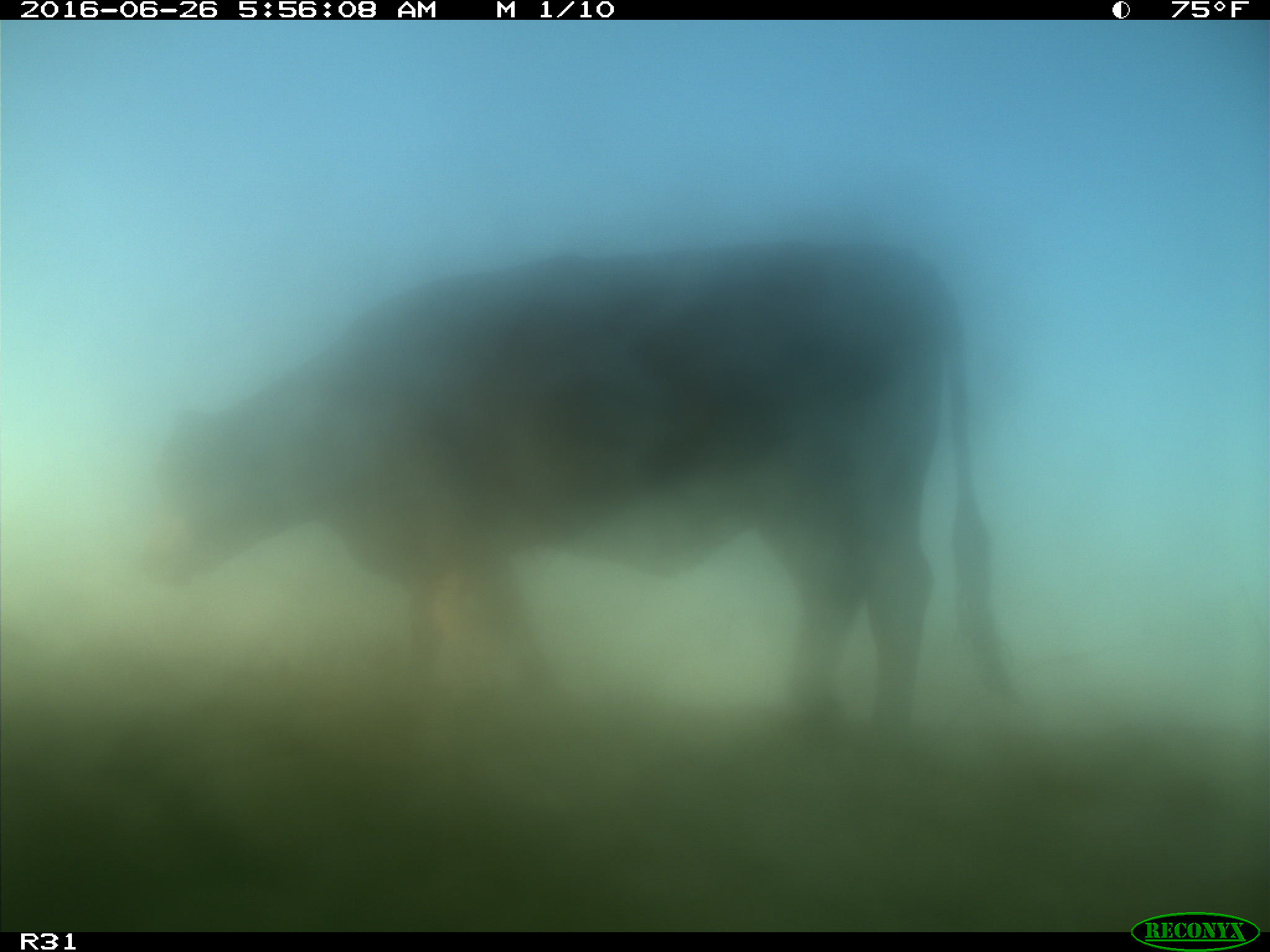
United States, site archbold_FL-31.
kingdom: Animalia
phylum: Chordata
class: Mammalia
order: Artiodactyla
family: Bovidae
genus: Bos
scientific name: Bos taurus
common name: domestic cow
Bos taurus (domestic cow).